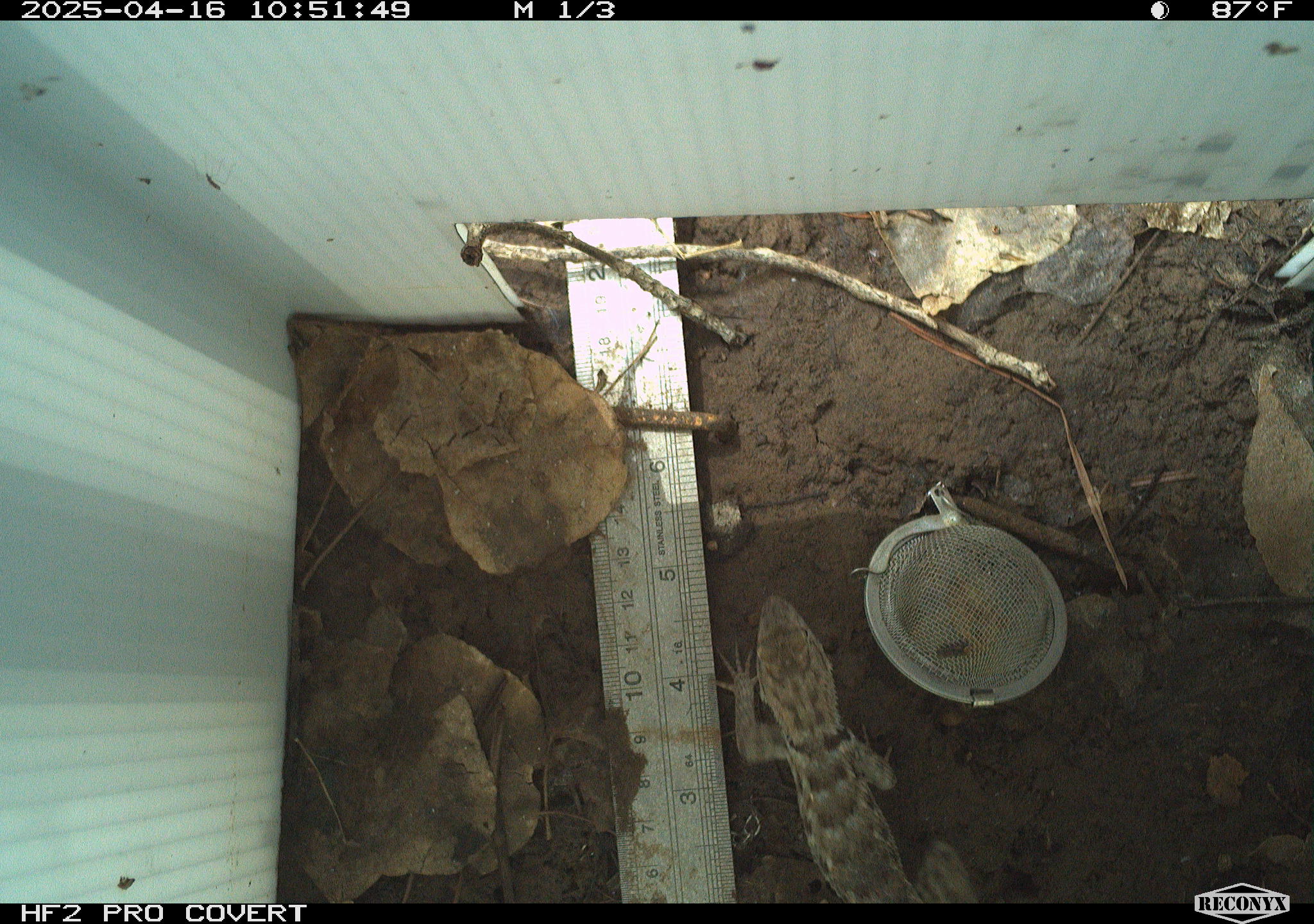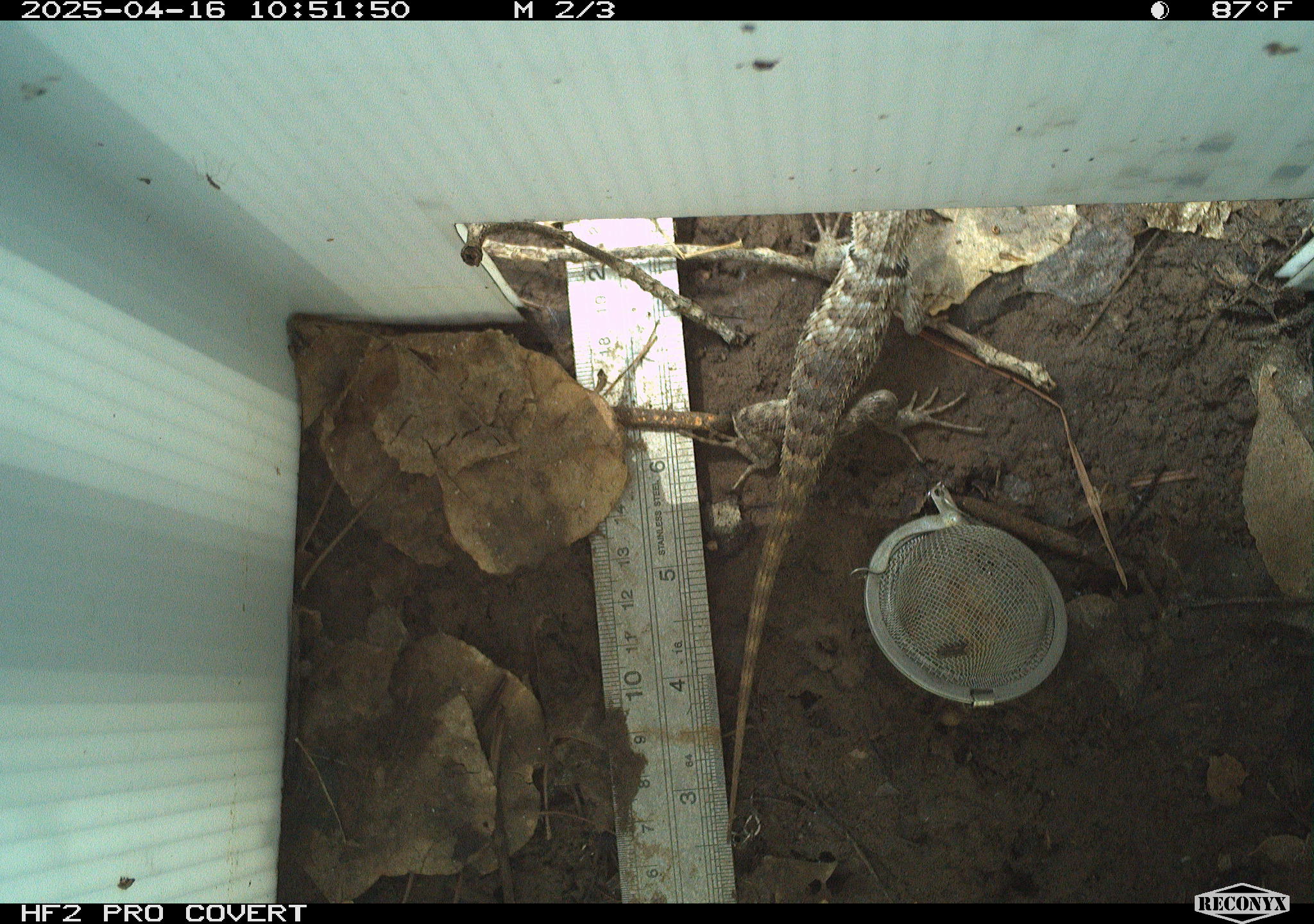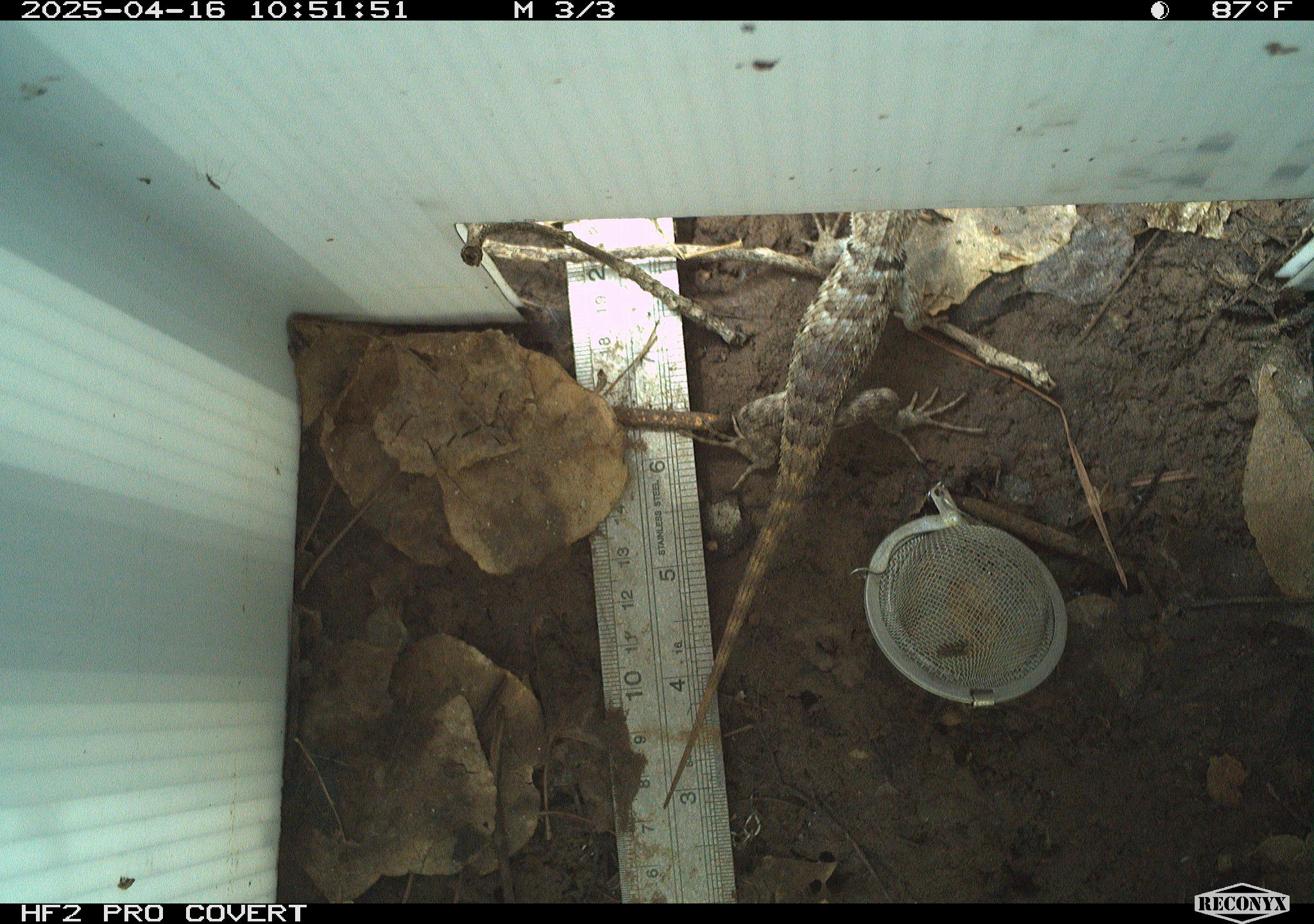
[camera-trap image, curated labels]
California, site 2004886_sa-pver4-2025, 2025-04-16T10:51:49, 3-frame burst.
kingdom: Animalia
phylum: Chordata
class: Reptilia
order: Squamata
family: Phrynosomatidae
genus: Sceloporus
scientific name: Sceloporus magister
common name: desert spiny lizard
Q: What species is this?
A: Desert spiny lizard (Sceloporus magister).